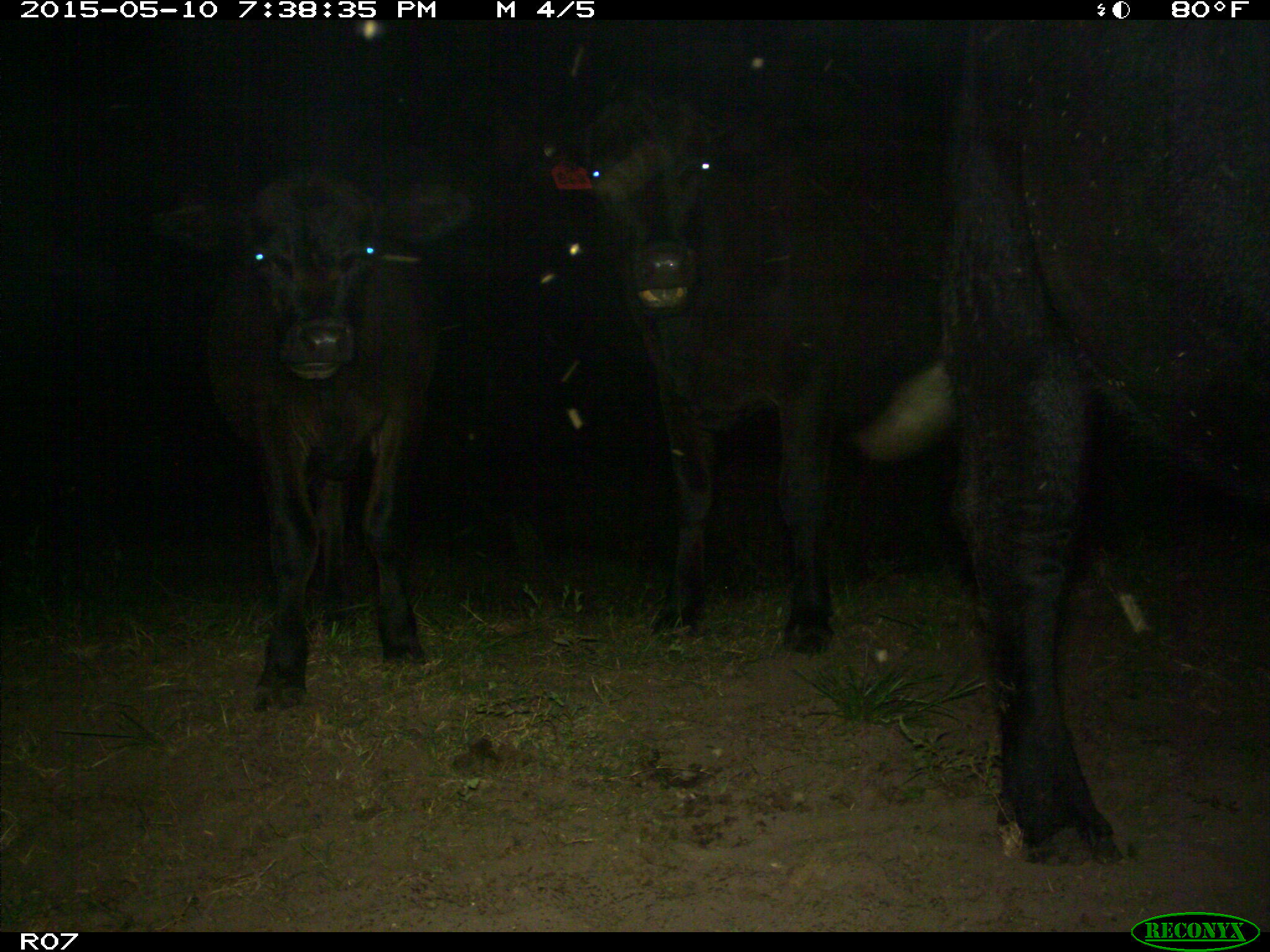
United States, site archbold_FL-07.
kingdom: Animalia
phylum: Chordata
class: Mammalia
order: Artiodactyla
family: Bovidae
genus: Bos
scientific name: Bos taurus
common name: domestic cow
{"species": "Bos taurus (domestic cow)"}